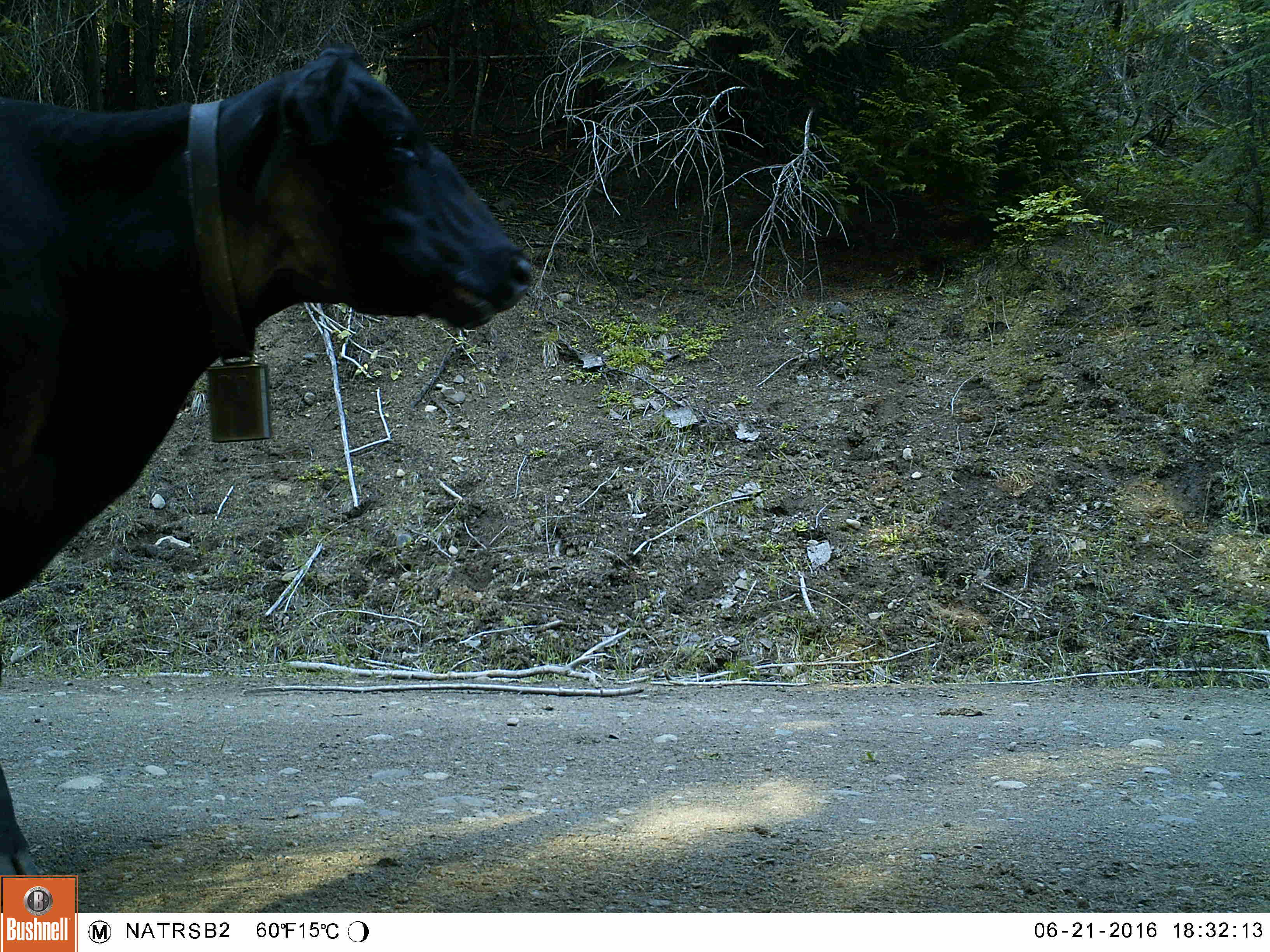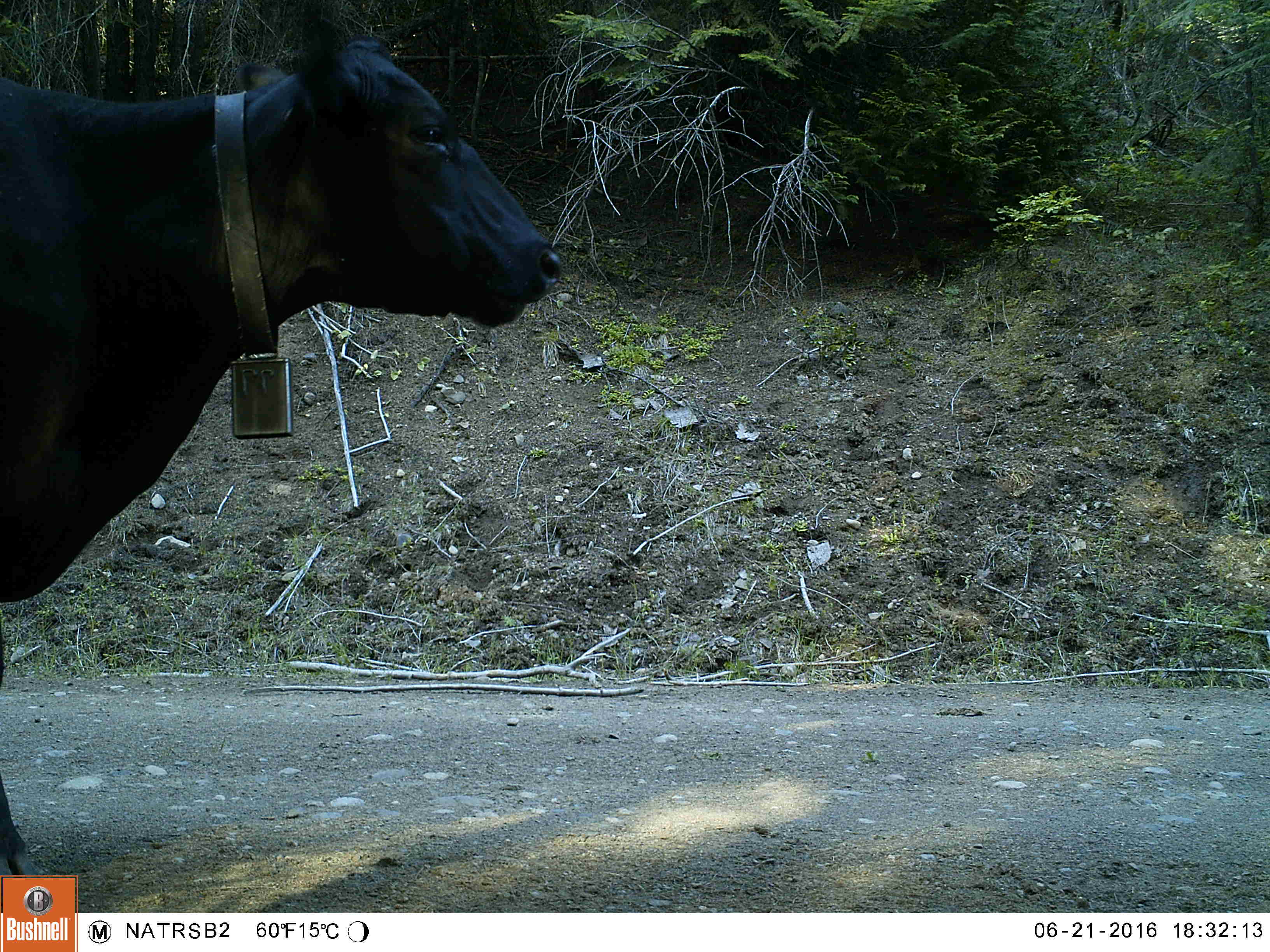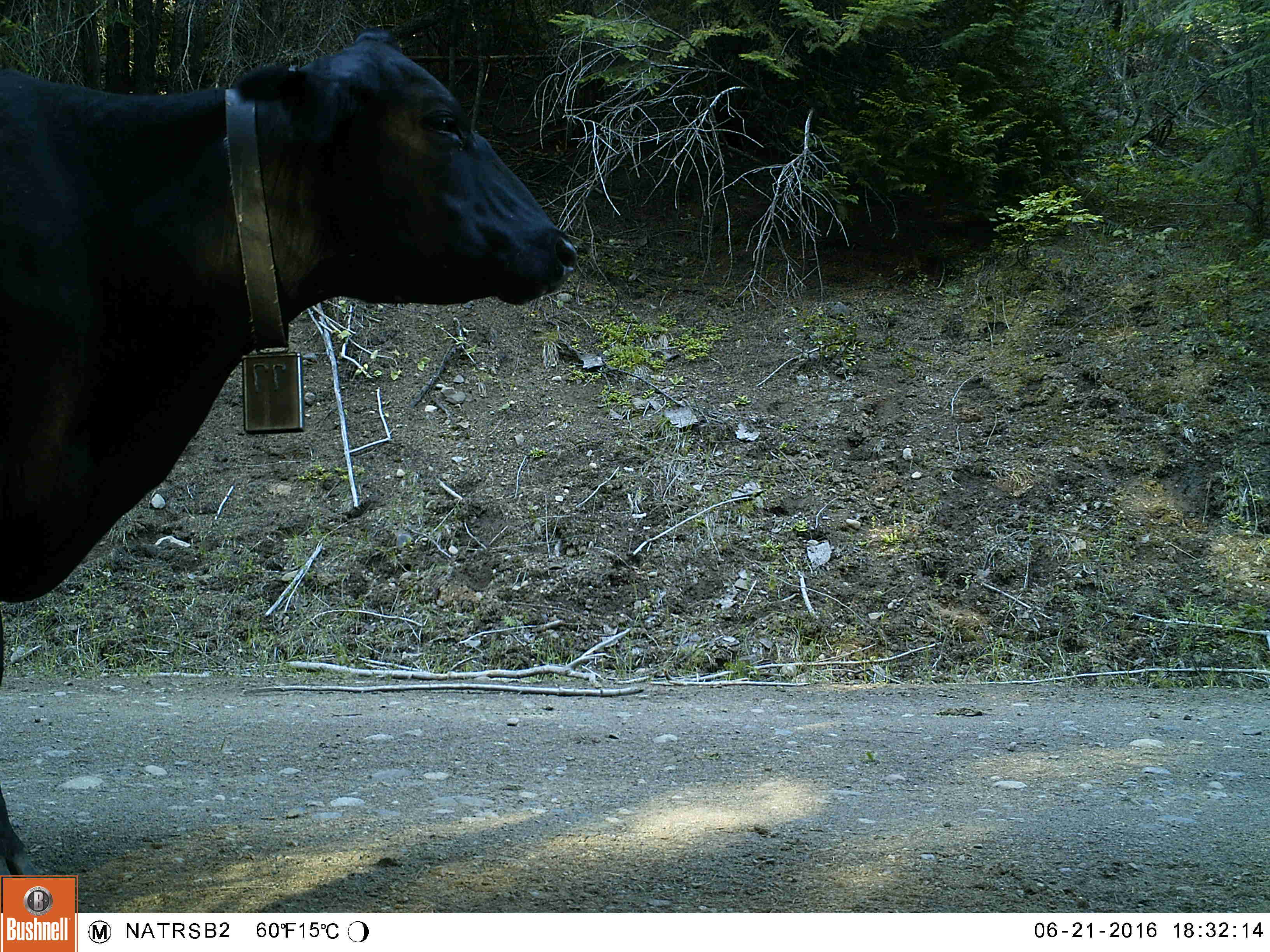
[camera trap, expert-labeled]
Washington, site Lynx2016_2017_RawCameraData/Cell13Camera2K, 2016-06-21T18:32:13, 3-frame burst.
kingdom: Animalia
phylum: Chordata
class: Mammalia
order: Artiodactyla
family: Bovidae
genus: Bos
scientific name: Bos taurus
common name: domestic cattle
Domestic cattle (Bos taurus). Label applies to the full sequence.